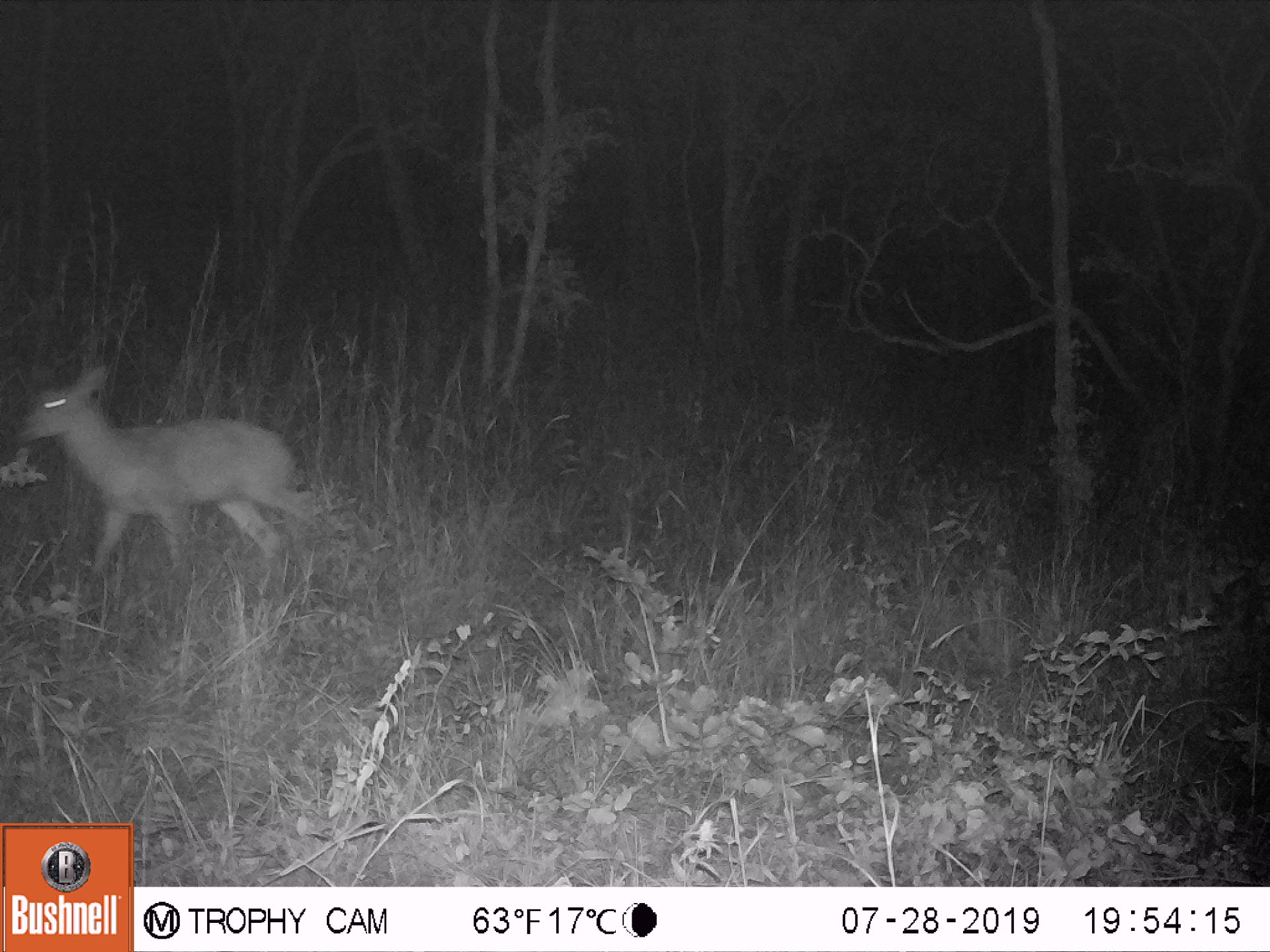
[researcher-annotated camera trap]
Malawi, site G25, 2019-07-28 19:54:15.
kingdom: Animalia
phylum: Chordata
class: Mammalia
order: Artiodactyla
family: Bovidae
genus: Redunca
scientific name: Redunca arundinum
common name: southern reedbuck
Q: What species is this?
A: Southern reedbuck (Redunca arundinum).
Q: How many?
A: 1.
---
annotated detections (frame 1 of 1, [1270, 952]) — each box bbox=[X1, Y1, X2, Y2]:
southern reedbuck: bbox=[10, 358, 319, 582]